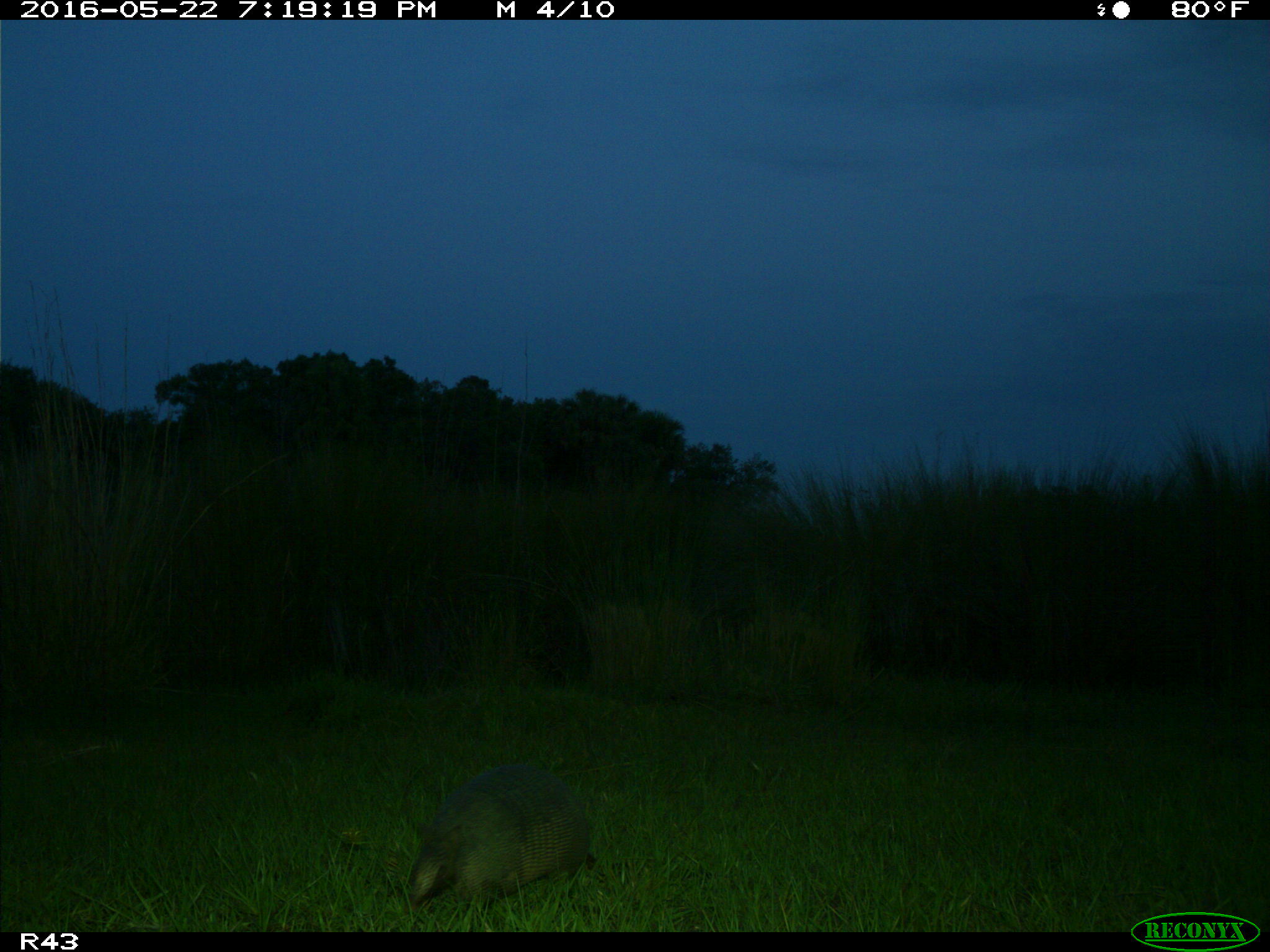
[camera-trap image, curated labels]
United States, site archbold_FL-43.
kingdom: Animalia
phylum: Chordata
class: Mammalia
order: Cingulata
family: Dasypodidae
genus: Dasypus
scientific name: Dasypus novemcinctus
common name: nine-banded armadillo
Dasypus novemcinctus (nine-banded armadillo).